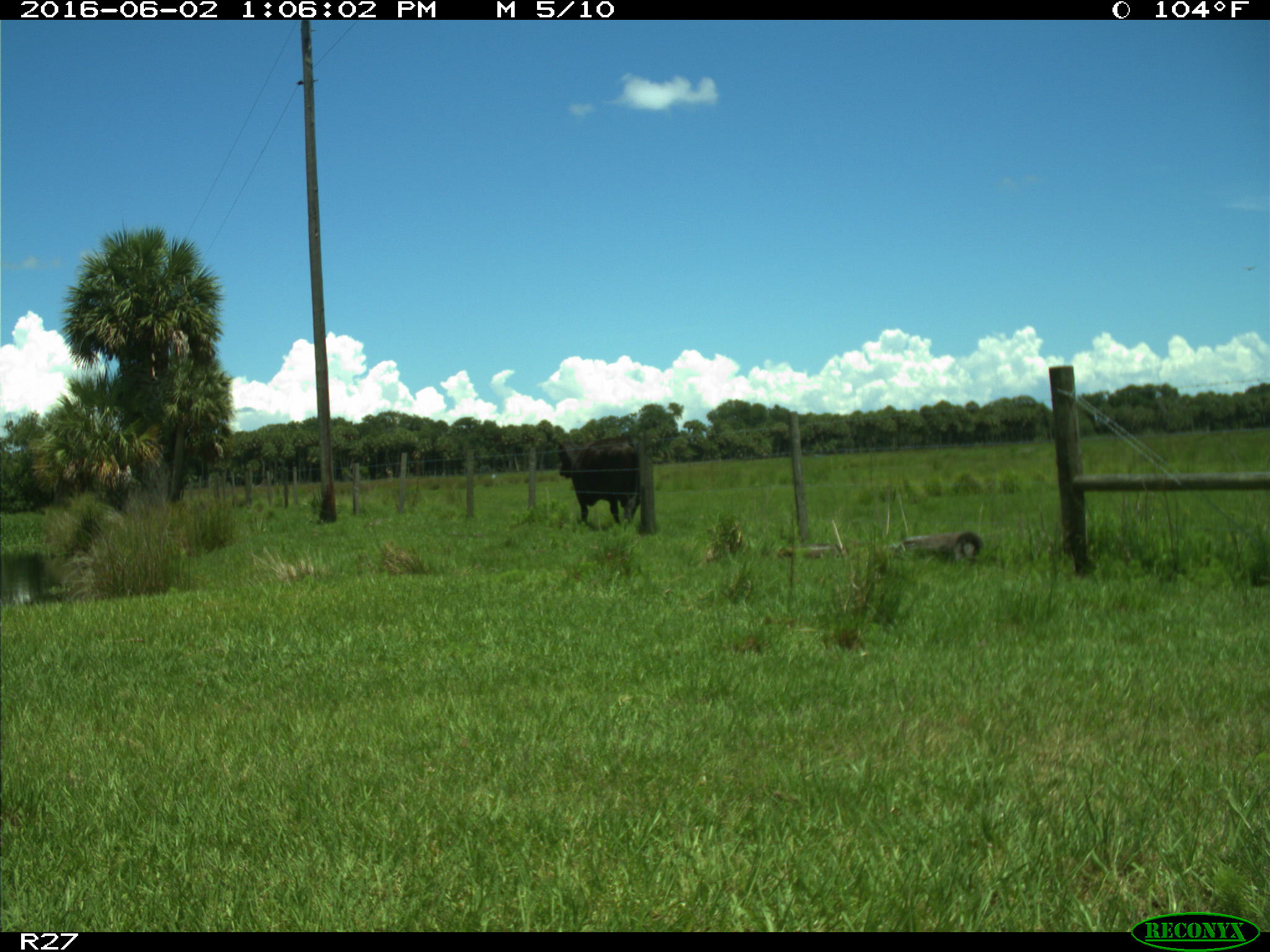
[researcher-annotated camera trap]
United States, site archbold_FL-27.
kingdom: Animalia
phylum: Chordata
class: Mammalia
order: Artiodactyla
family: Bovidae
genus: Bos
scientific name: Bos taurus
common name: domestic cow